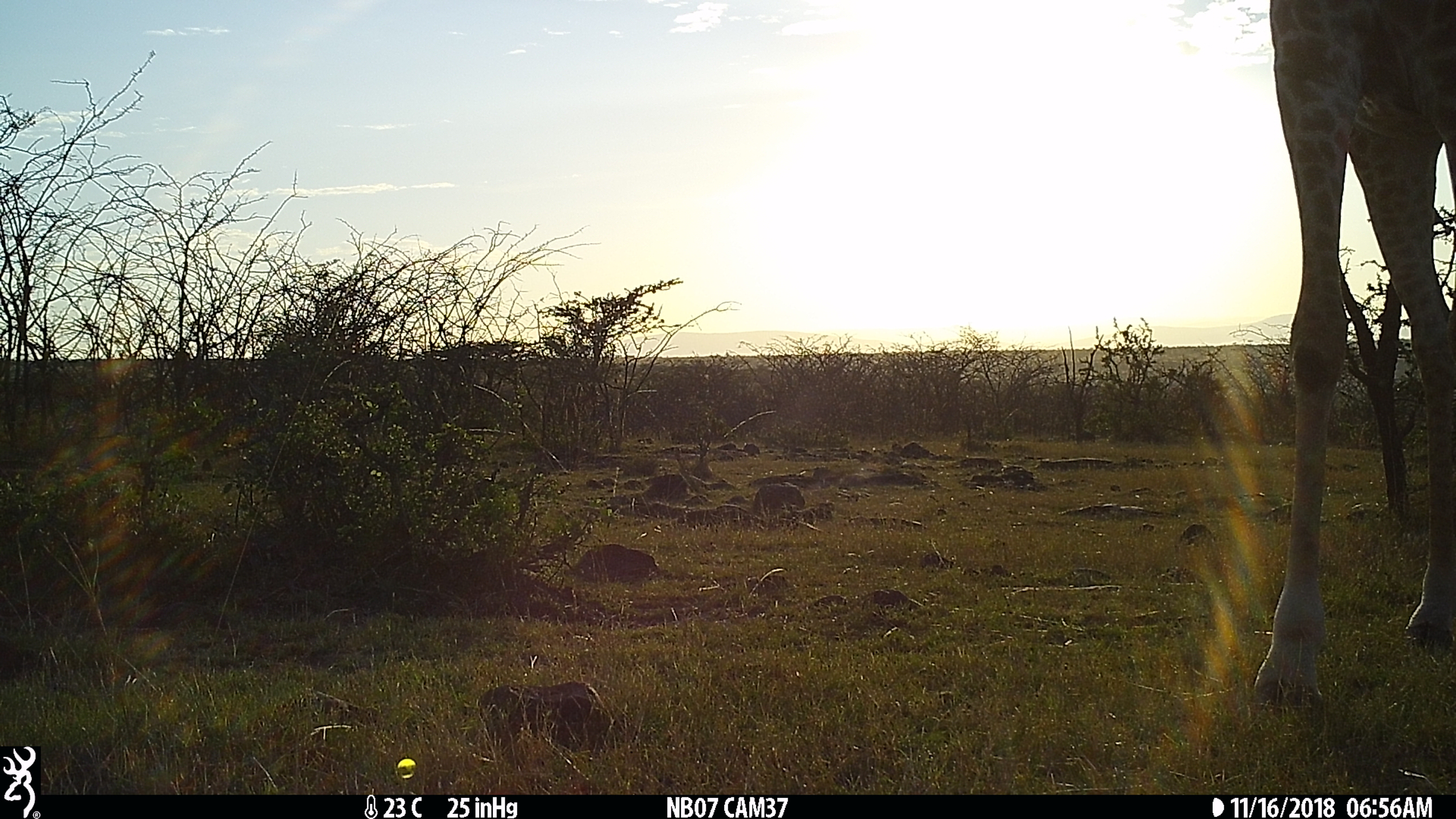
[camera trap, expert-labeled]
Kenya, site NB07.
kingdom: Animalia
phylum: Chordata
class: Mammalia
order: Artiodactyla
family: Giraffidae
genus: Giraffa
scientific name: Giraffa camelopardalis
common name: northern giraffe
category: giraffe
Giraffe (northern giraffe) (Giraffa camelopardalis).